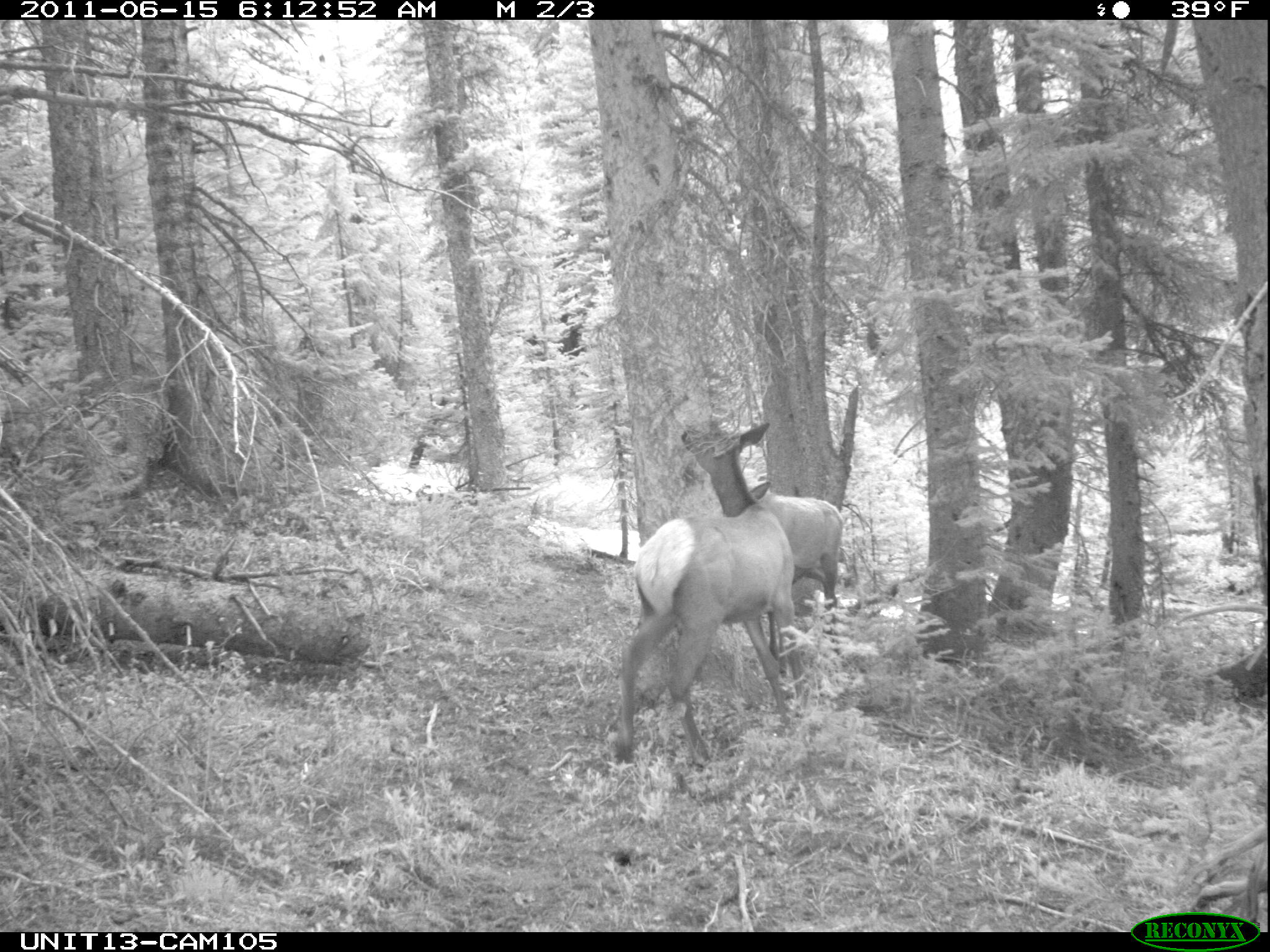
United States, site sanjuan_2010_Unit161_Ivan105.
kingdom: Animalia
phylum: Chordata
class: Mammalia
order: Artiodactyla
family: Cervidae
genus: Cervus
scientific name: Cervus elaphus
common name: red deer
Cervus elaphus (red deer).